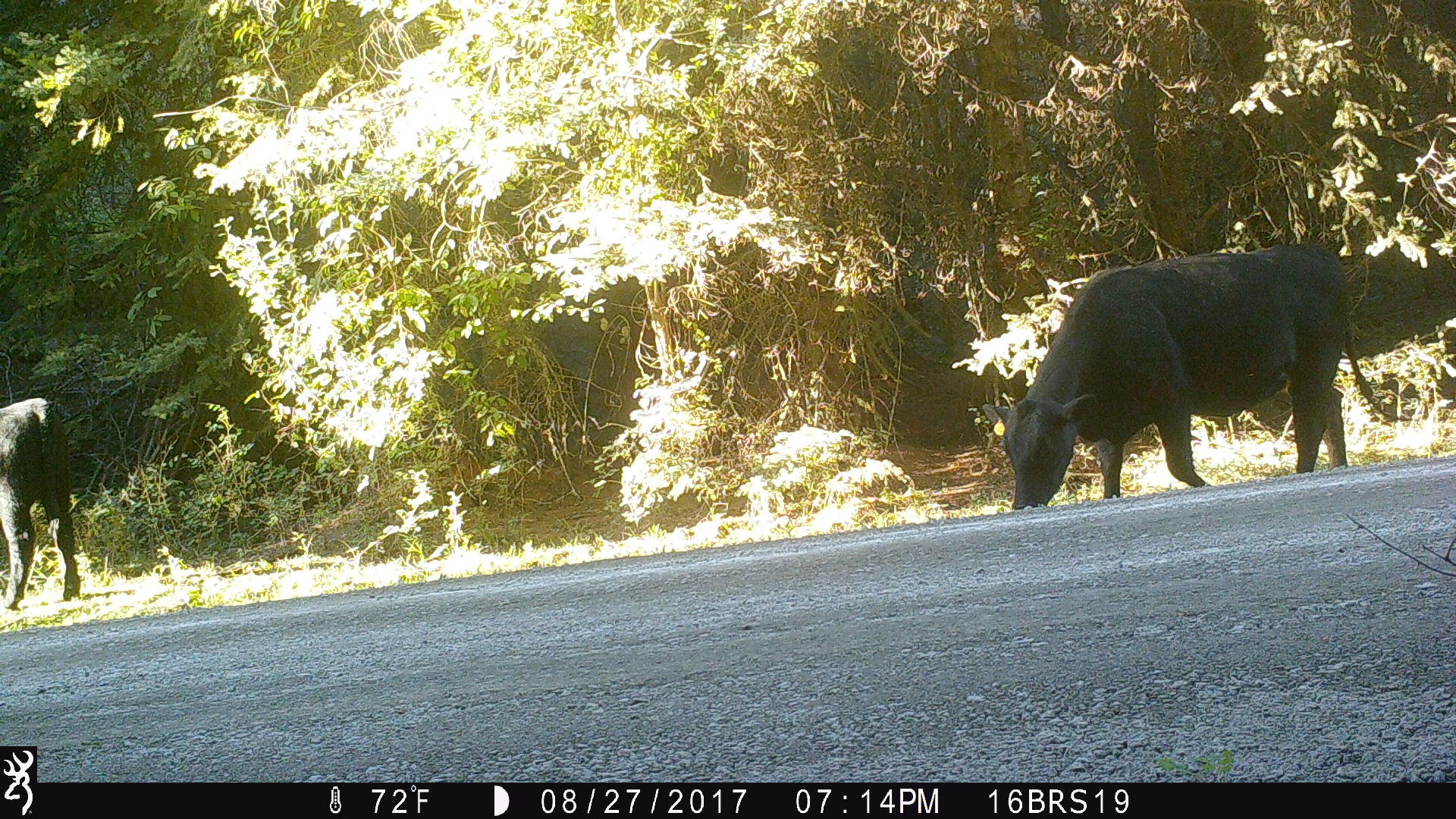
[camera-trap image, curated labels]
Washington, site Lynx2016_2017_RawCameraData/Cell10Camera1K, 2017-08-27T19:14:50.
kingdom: Animalia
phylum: Chordata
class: Mammalia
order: Artiodactyla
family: Bovidae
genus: Bos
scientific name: Bos taurus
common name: domestic cattle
Domestic cattle (Bos taurus). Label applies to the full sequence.